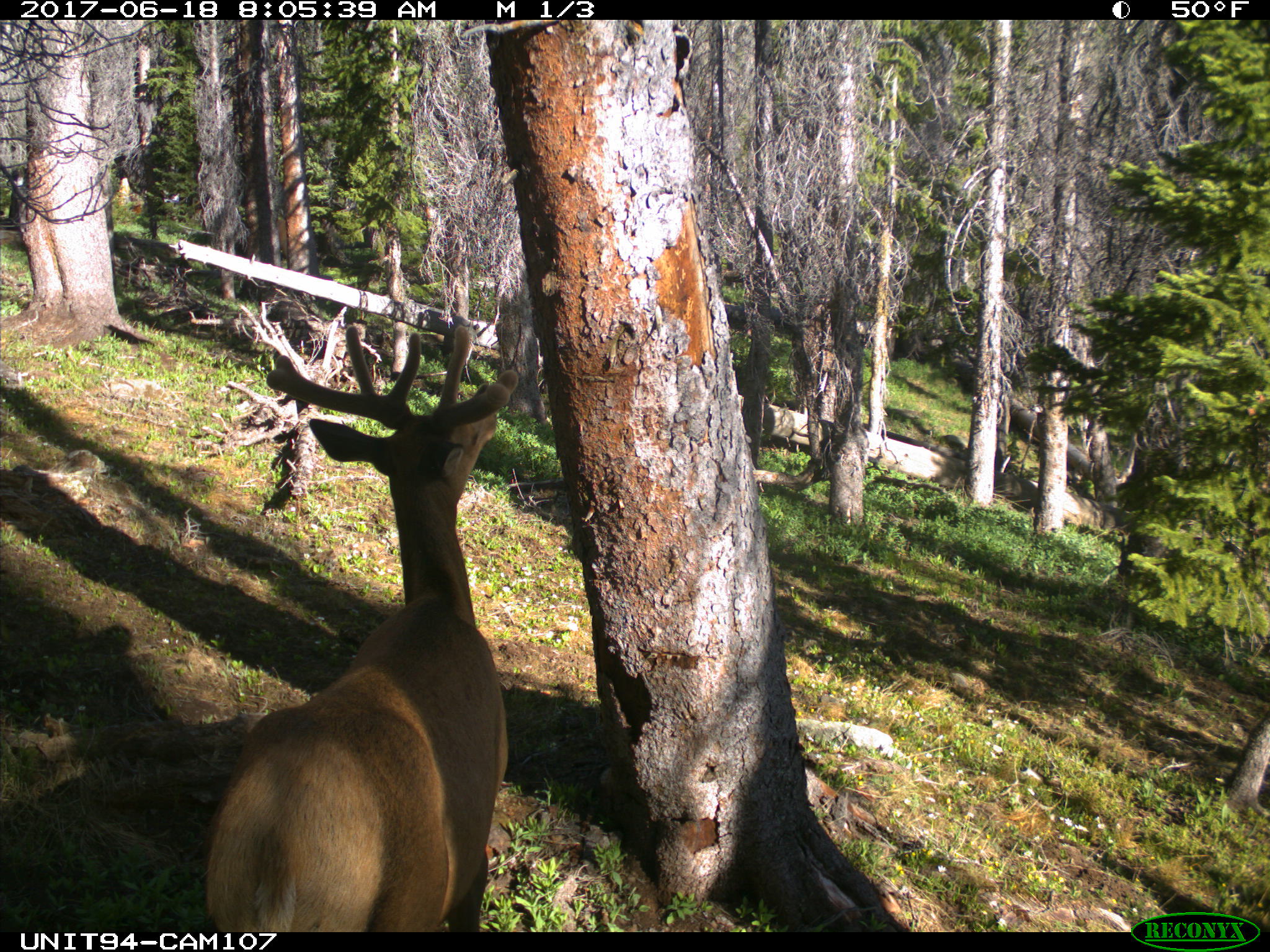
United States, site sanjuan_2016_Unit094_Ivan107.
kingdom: Animalia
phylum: Chordata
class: Mammalia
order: Artiodactyla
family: Cervidae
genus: Cervus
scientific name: Cervus elaphus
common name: red deer